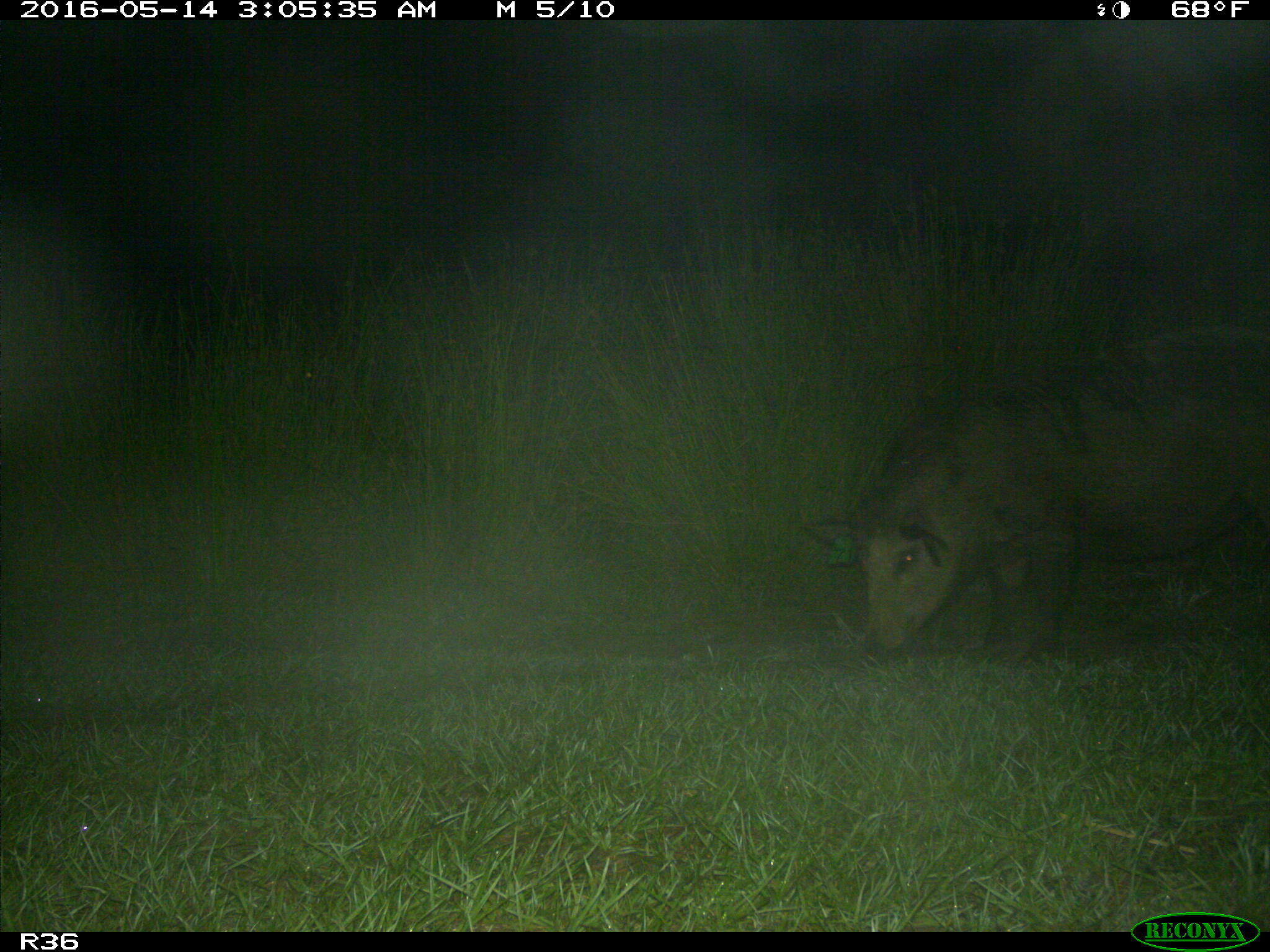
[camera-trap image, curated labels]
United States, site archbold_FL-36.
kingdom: Animalia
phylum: Chordata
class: Mammalia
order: Artiodactyla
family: Suidae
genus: Sus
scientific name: Sus scrofa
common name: wild boar